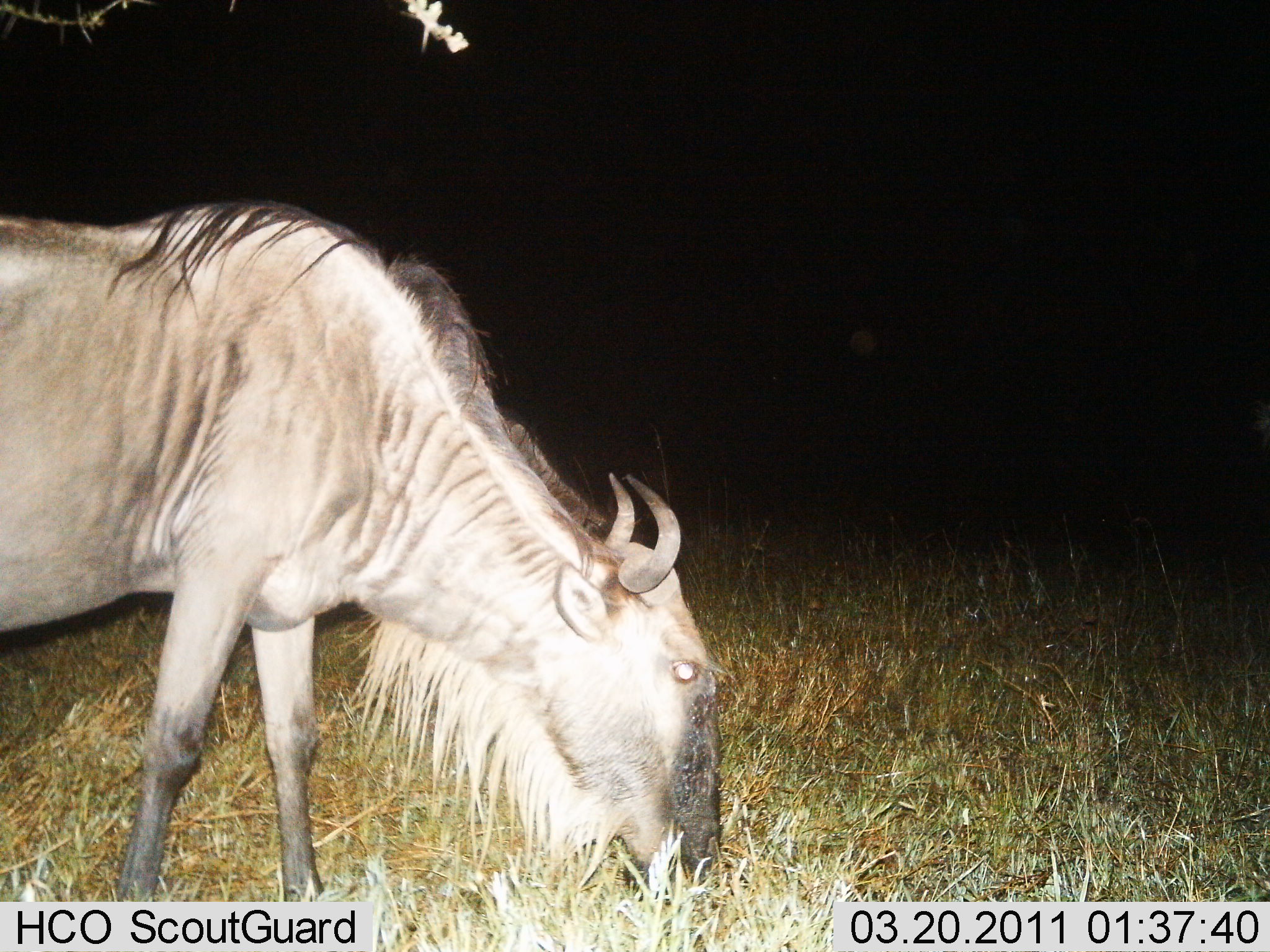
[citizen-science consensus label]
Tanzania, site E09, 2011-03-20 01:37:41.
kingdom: Animalia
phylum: Chordata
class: Mammalia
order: Artiodactyla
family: Bovidae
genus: Connochaetes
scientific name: Connochaetes taurinus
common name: blue wildebeest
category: wildebeest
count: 1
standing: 25%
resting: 0%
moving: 0%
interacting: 0%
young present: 0%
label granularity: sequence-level